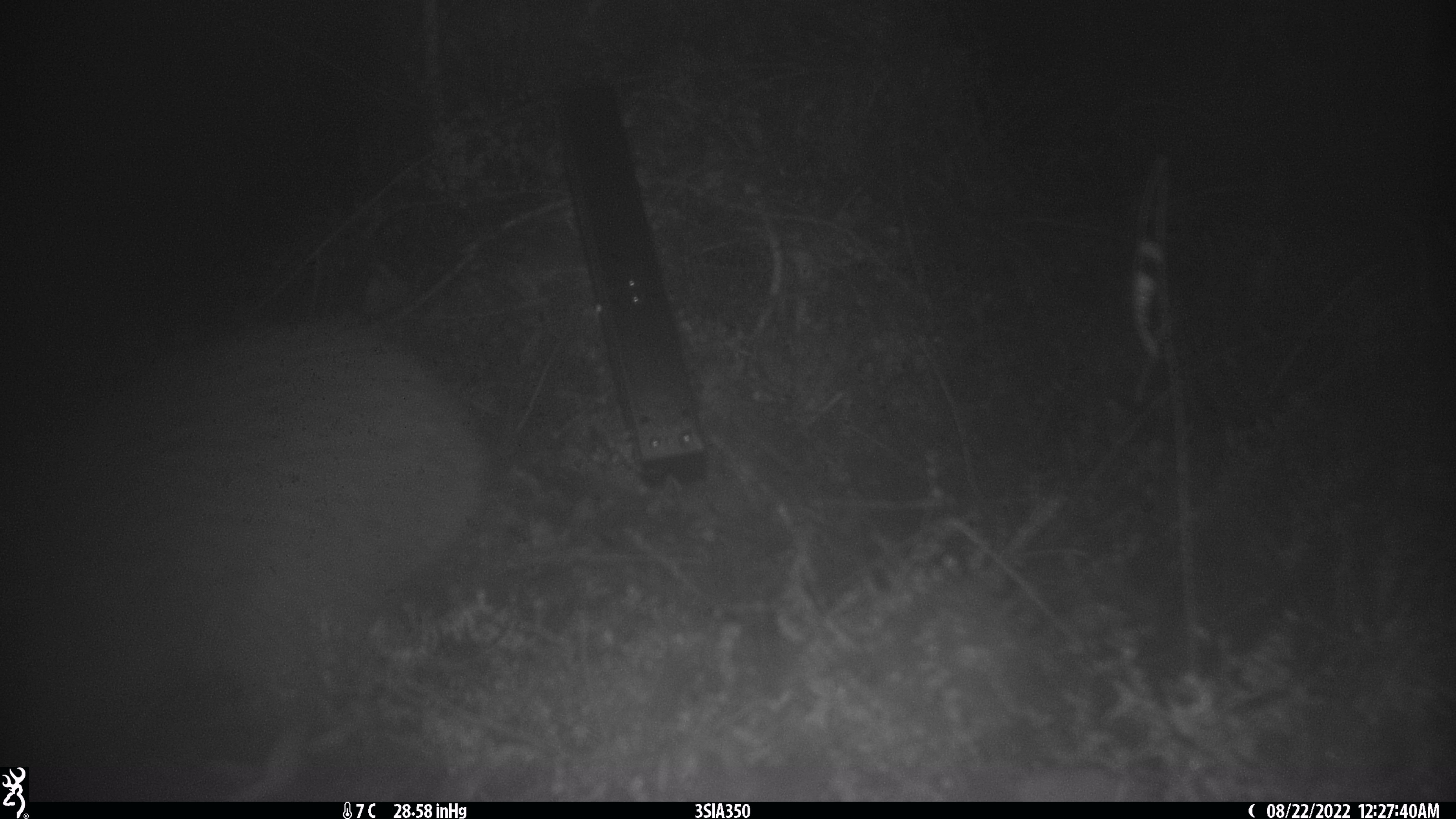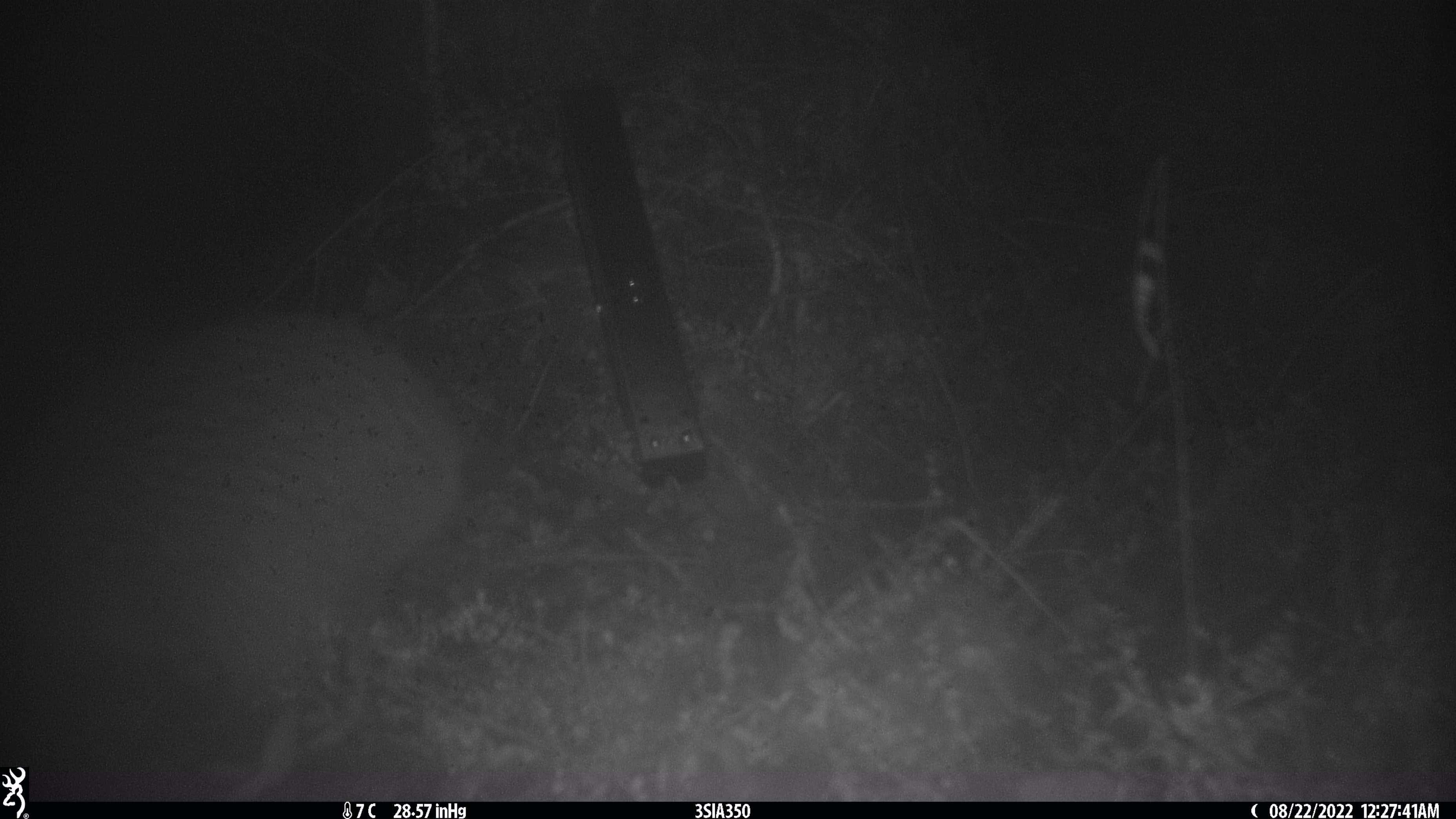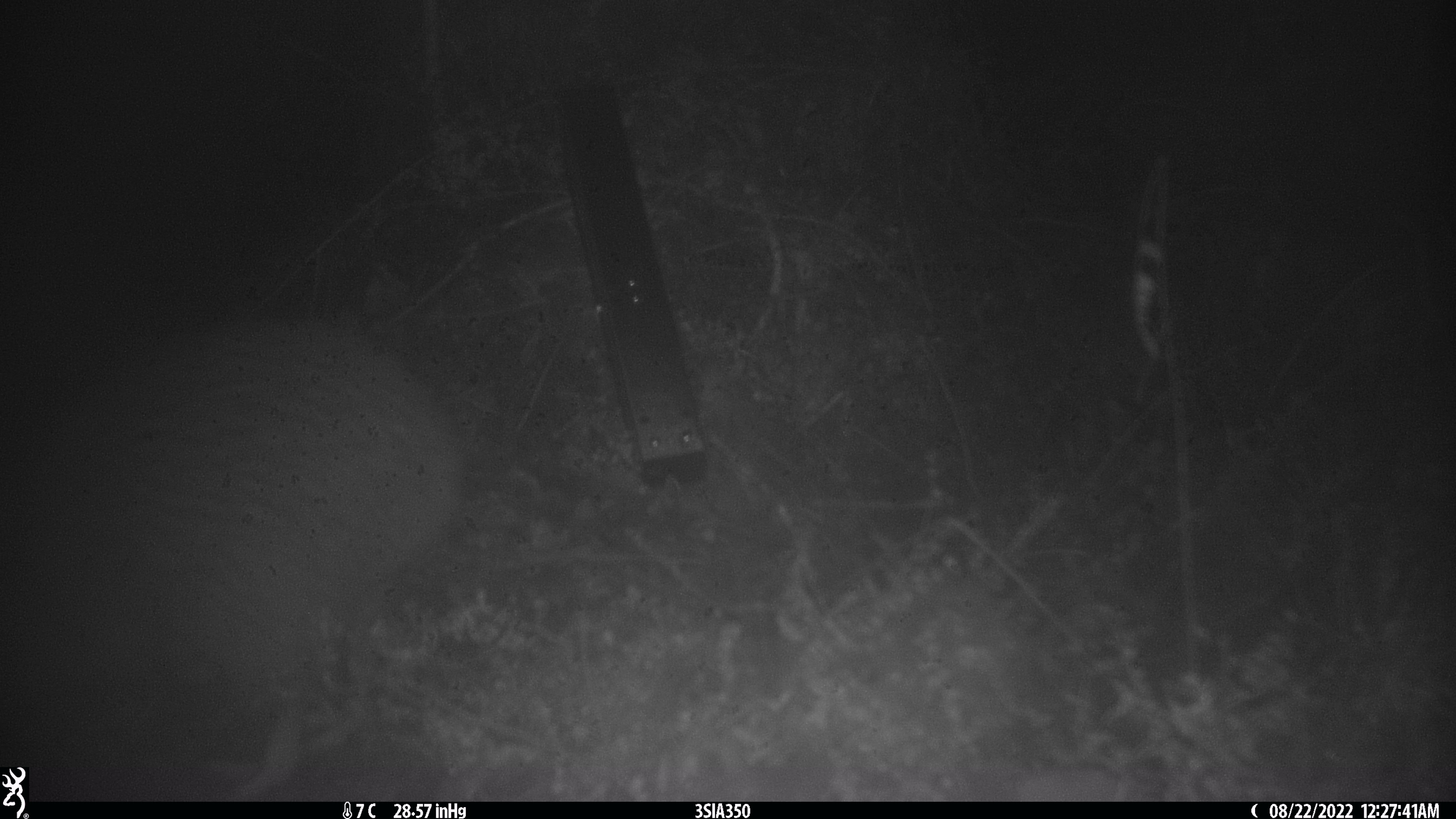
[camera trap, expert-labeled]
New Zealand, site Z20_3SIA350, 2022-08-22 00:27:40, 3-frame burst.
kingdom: Animalia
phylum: Chordata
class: Aves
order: Apterygiformes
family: Apterygidae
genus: Apteryx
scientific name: Apteryx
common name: kiwi